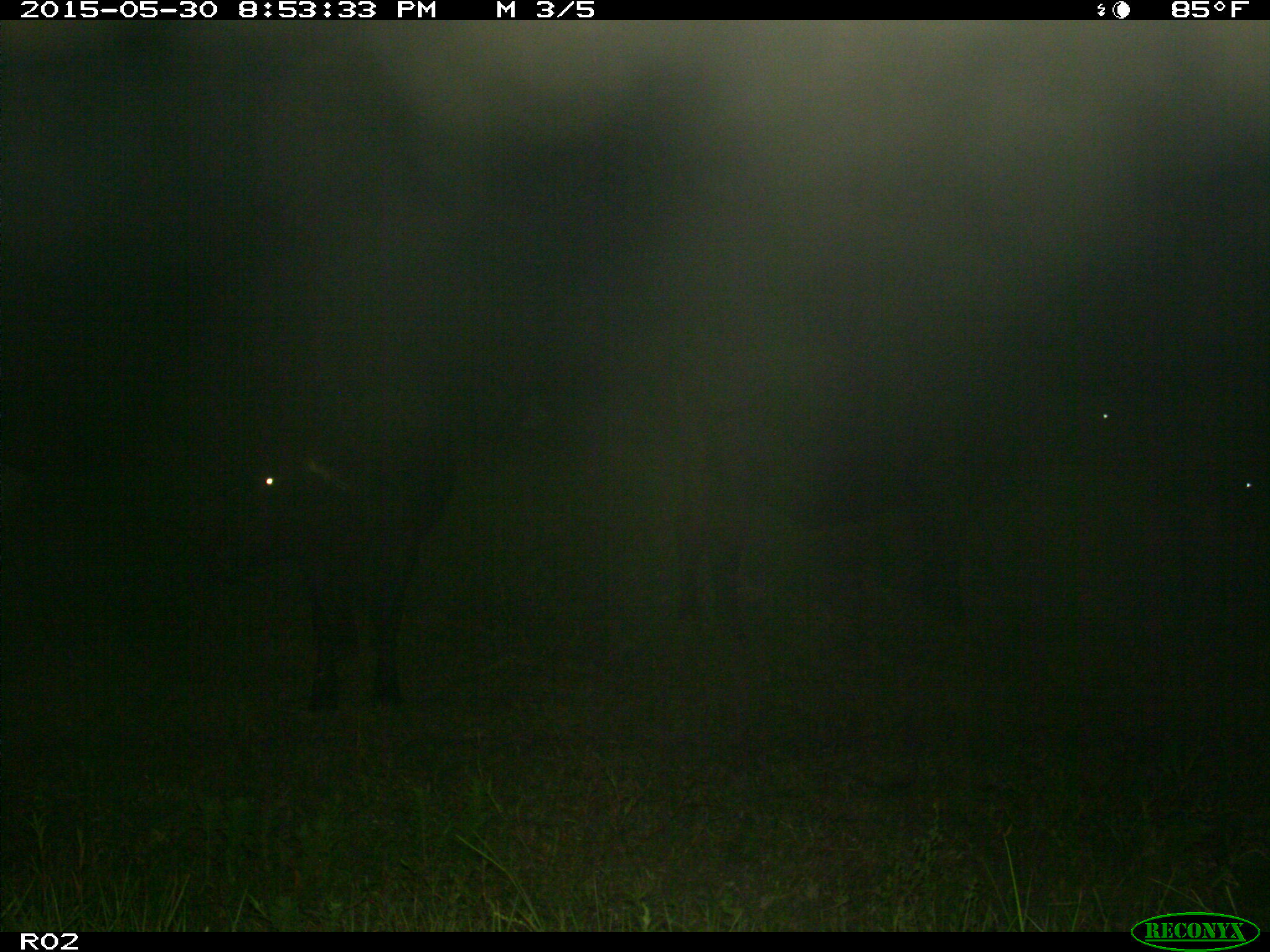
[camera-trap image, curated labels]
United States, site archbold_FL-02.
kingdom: Animalia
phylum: Chordata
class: Mammalia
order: Artiodactyla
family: Bovidae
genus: Bos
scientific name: Bos taurus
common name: domestic cow